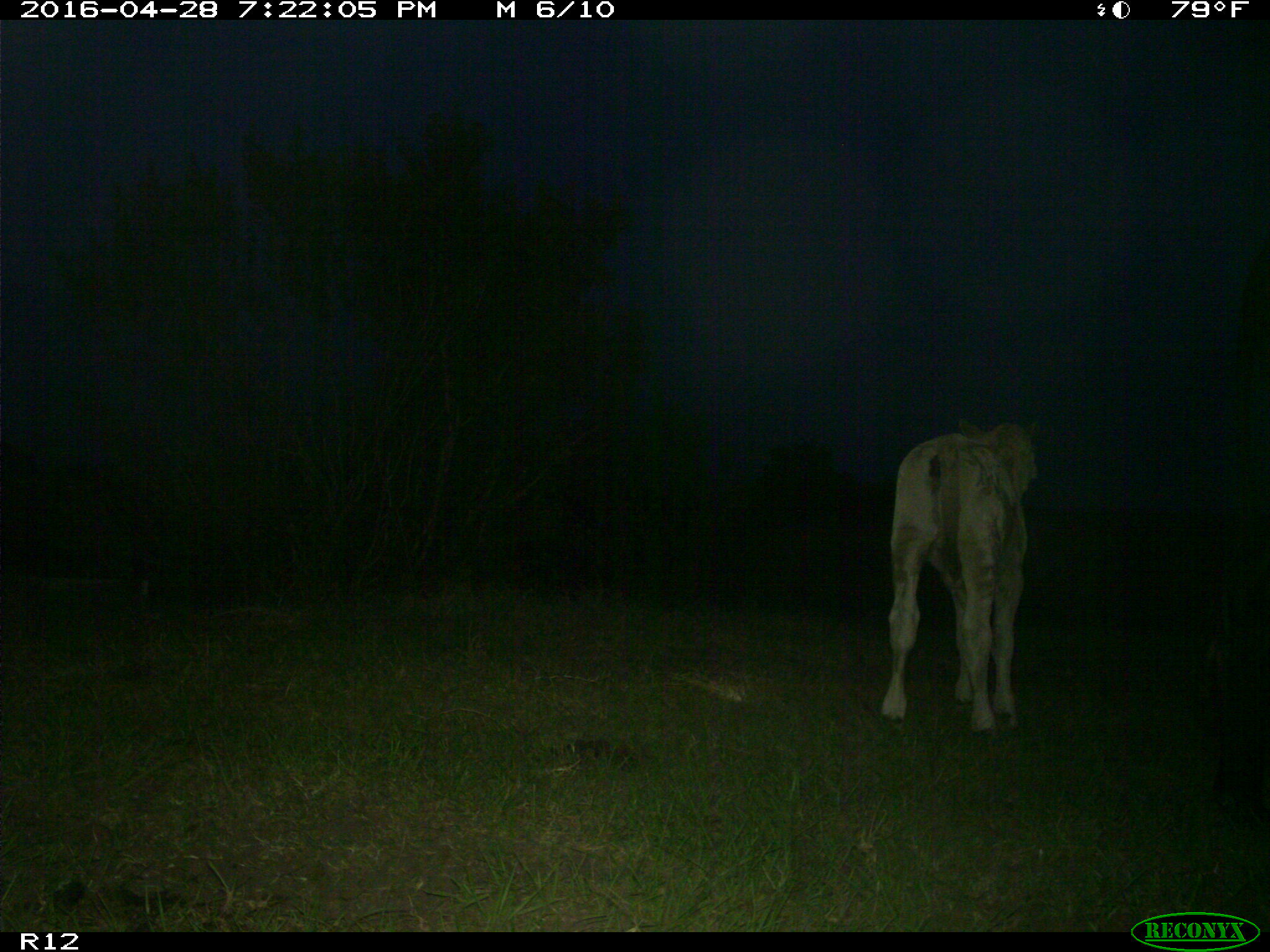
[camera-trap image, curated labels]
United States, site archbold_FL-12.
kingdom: Animalia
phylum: Chordata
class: Mammalia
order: Artiodactyla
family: Bovidae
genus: Bos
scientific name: Bos taurus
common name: domestic cow